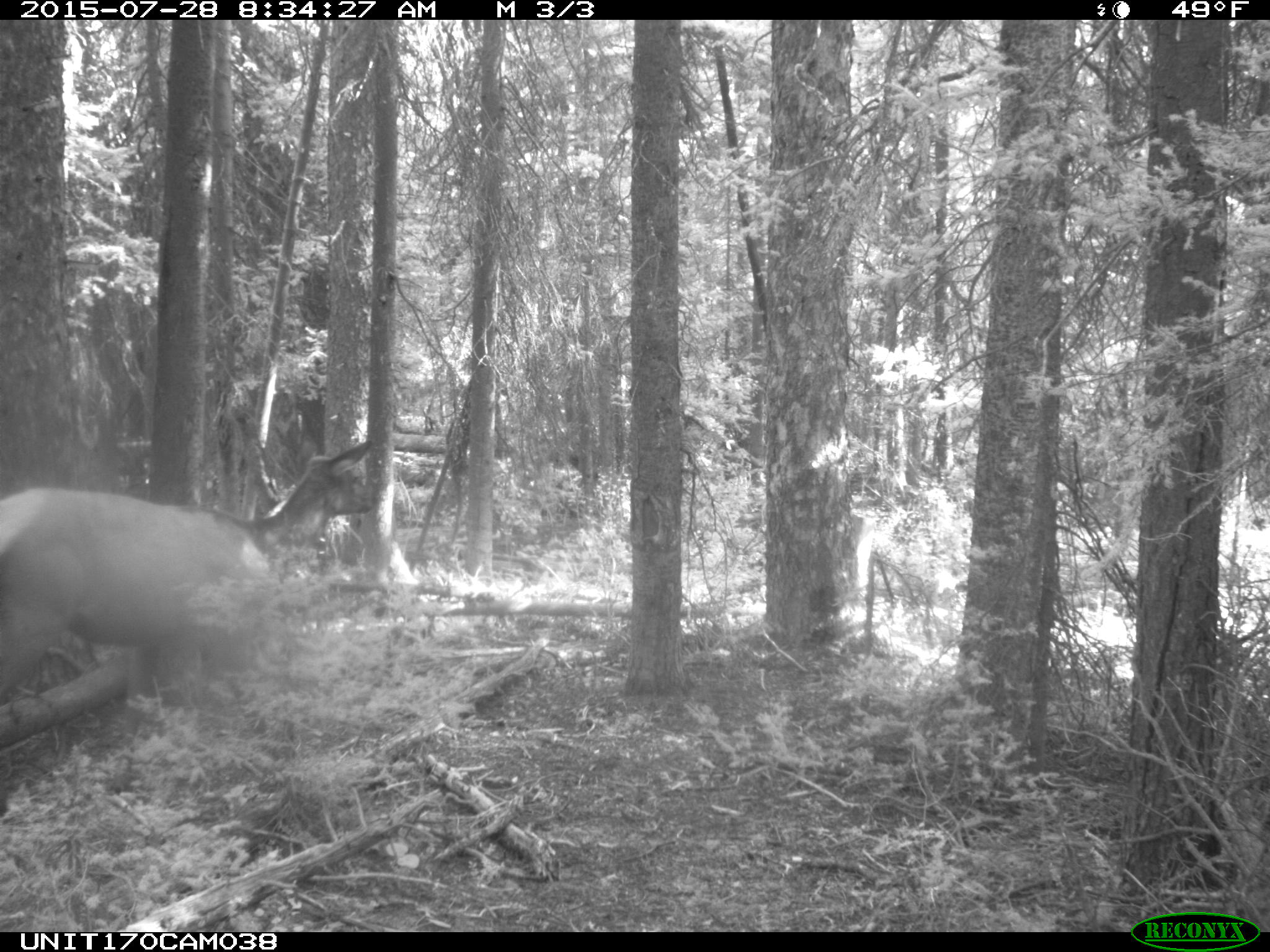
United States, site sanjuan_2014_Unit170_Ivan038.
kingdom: Animalia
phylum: Chordata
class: Mammalia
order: Artiodactyla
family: Cervidae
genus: Cervus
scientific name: Cervus elaphus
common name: red deer